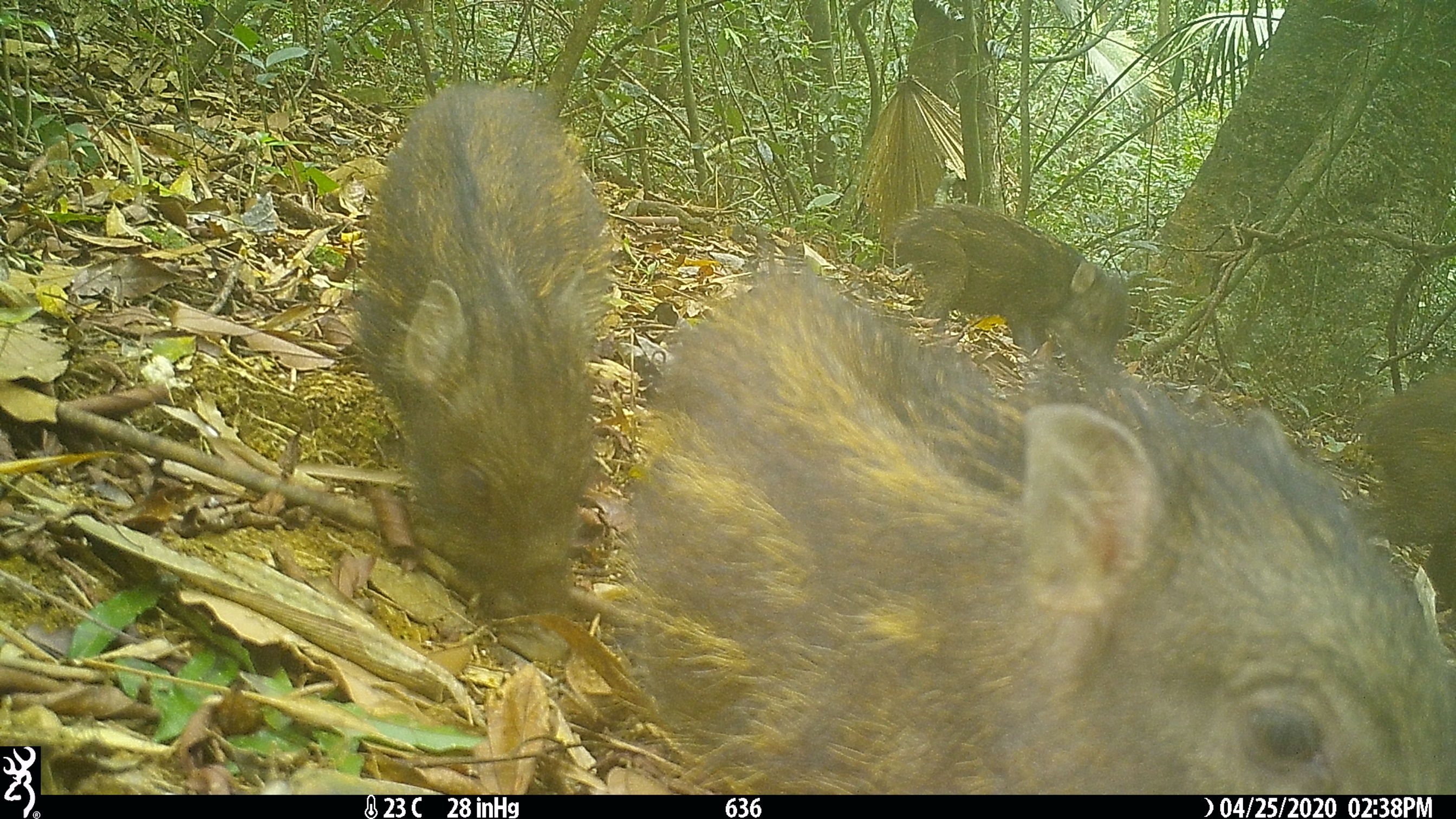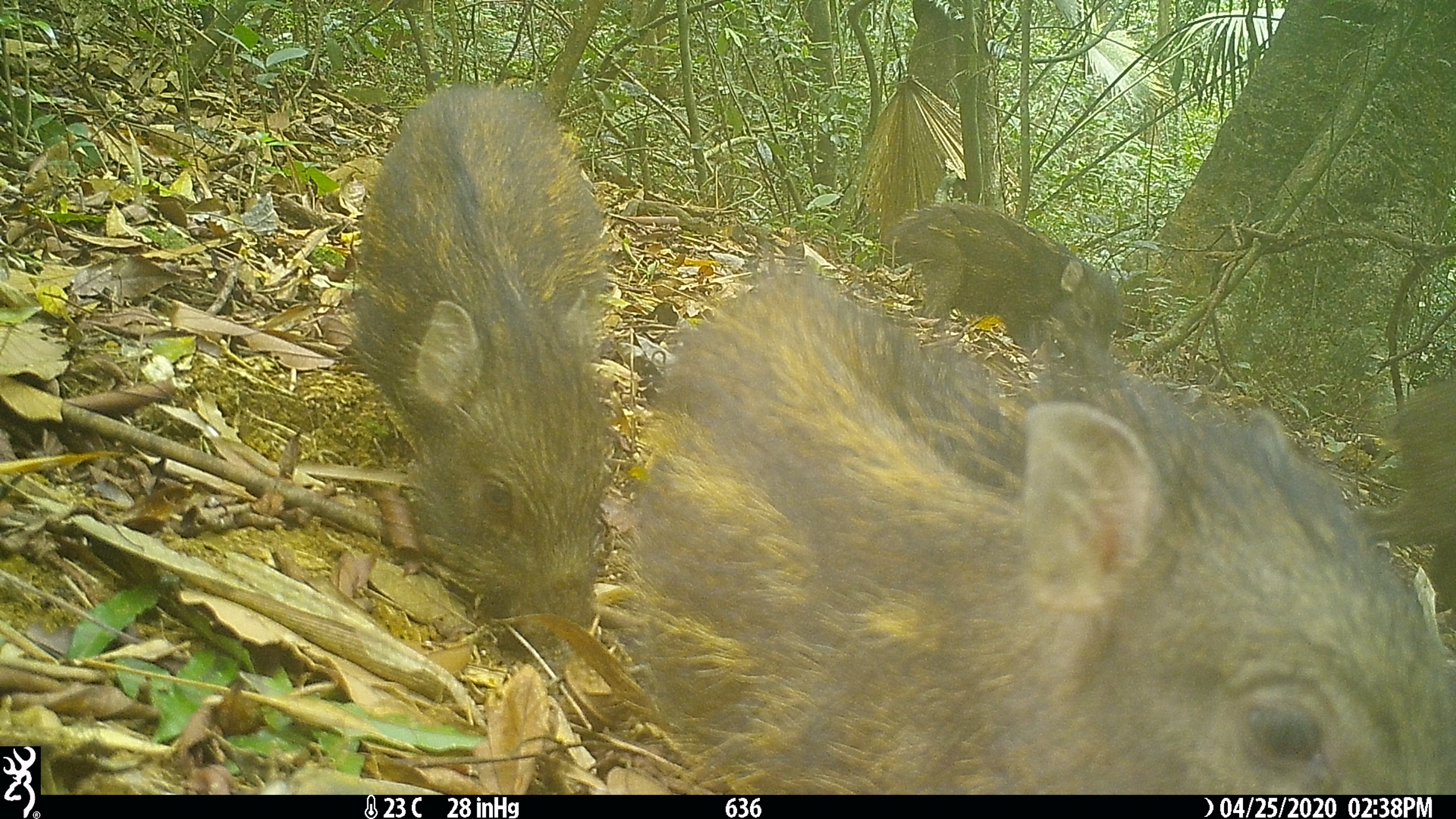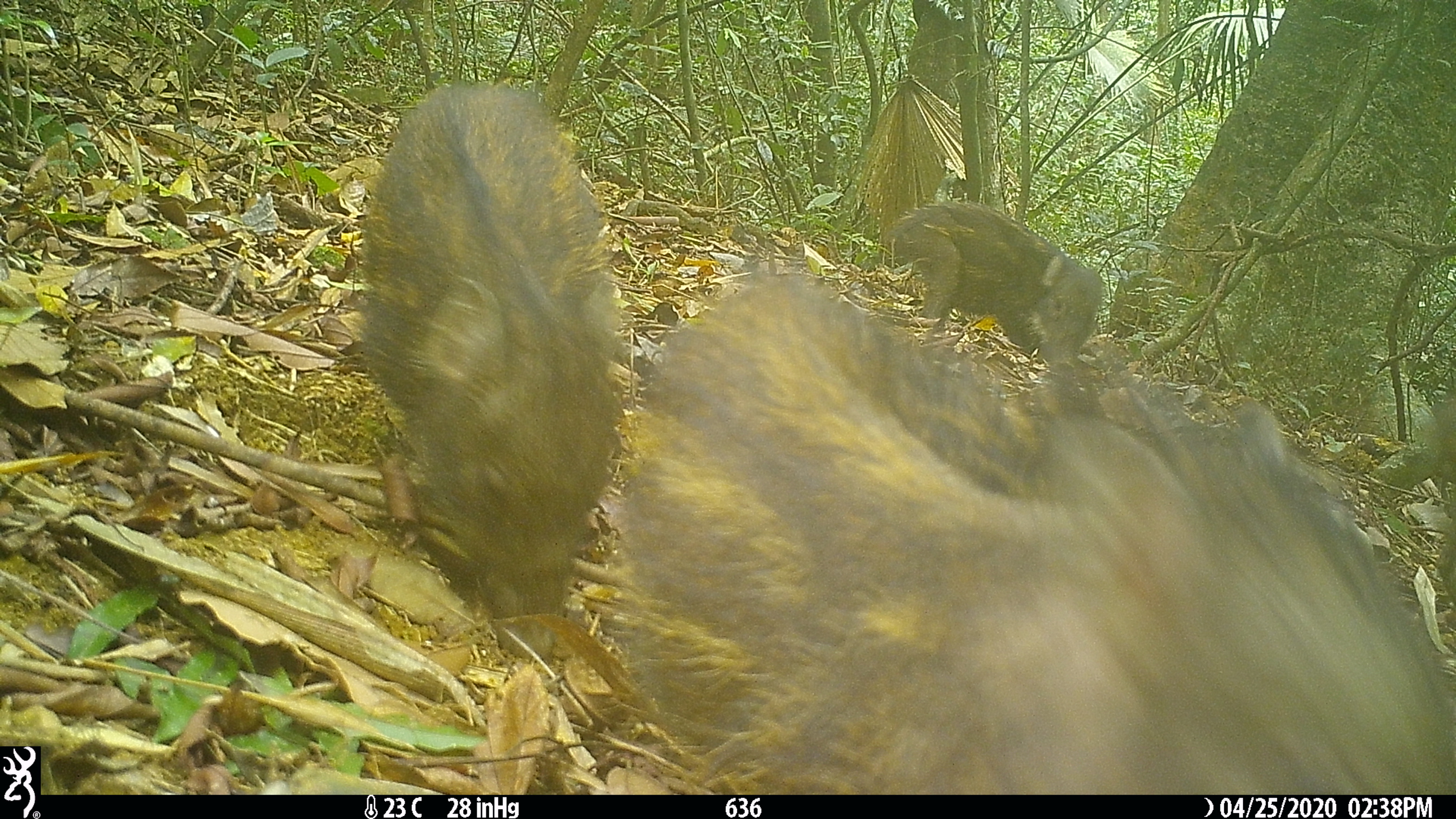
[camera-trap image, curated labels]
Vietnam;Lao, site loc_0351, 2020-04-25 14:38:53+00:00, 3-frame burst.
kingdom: Animalia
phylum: Chordata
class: Mammalia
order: Artiodactyla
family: Suidae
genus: Sus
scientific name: Sus scrofa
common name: eurasian wild pig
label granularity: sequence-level